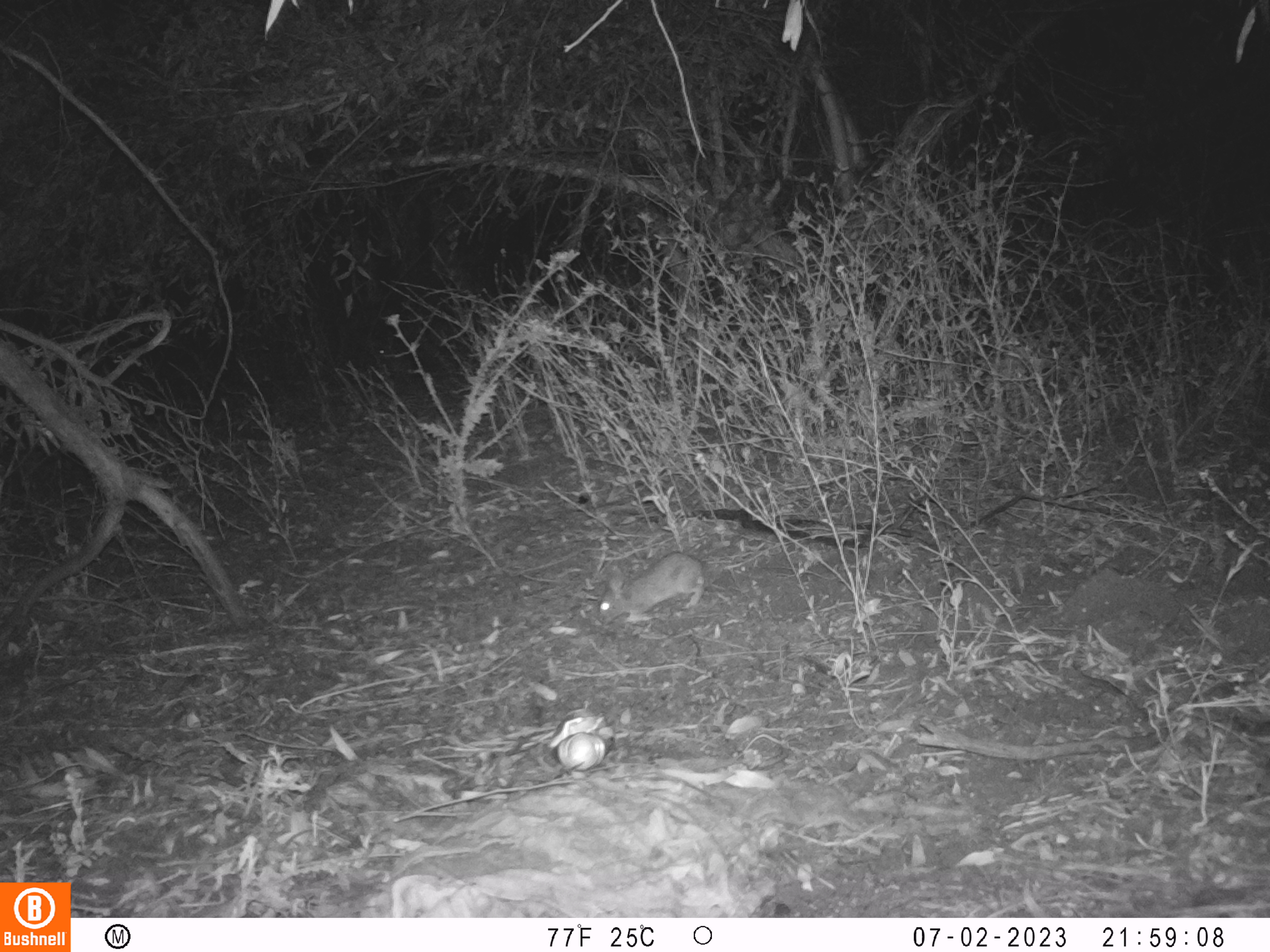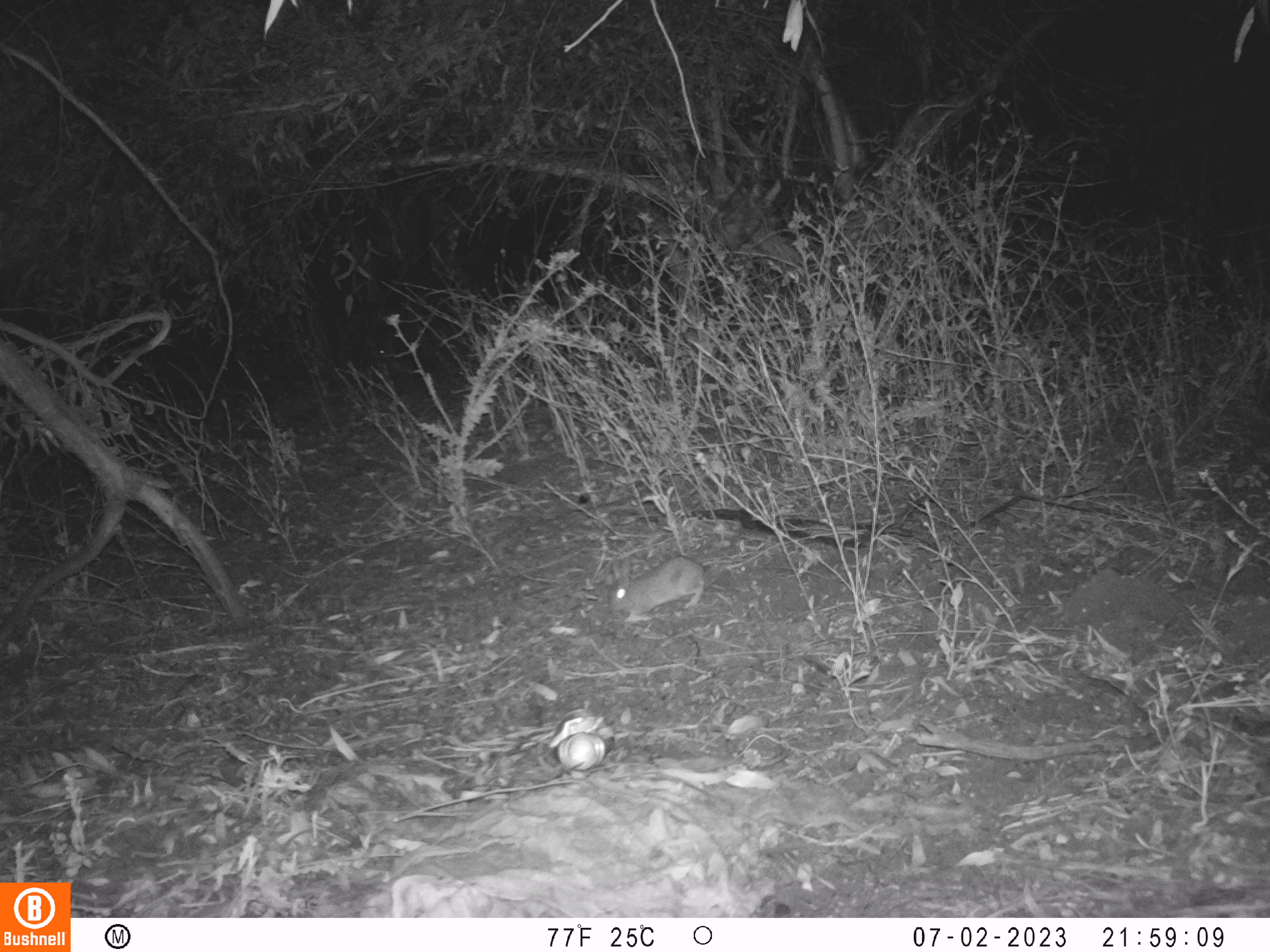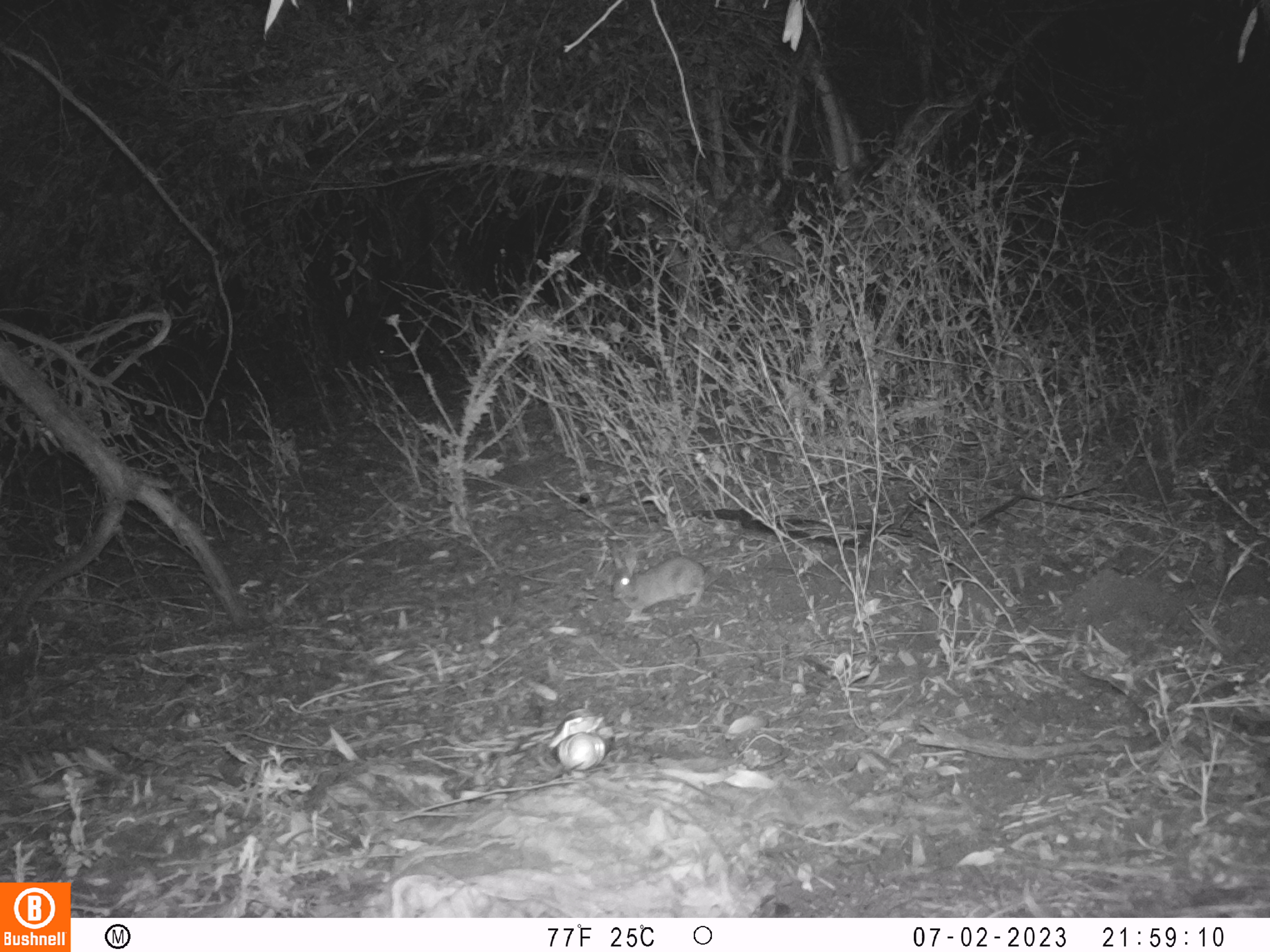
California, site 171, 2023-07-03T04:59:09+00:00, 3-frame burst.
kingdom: Animalia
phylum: Chordata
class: Mammalia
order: Lagomorpha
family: Leporidae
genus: Sylvilagus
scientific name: Sylvilagus bachmani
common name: brush rabbit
Brush rabbit (Sylvilagus bachmani).